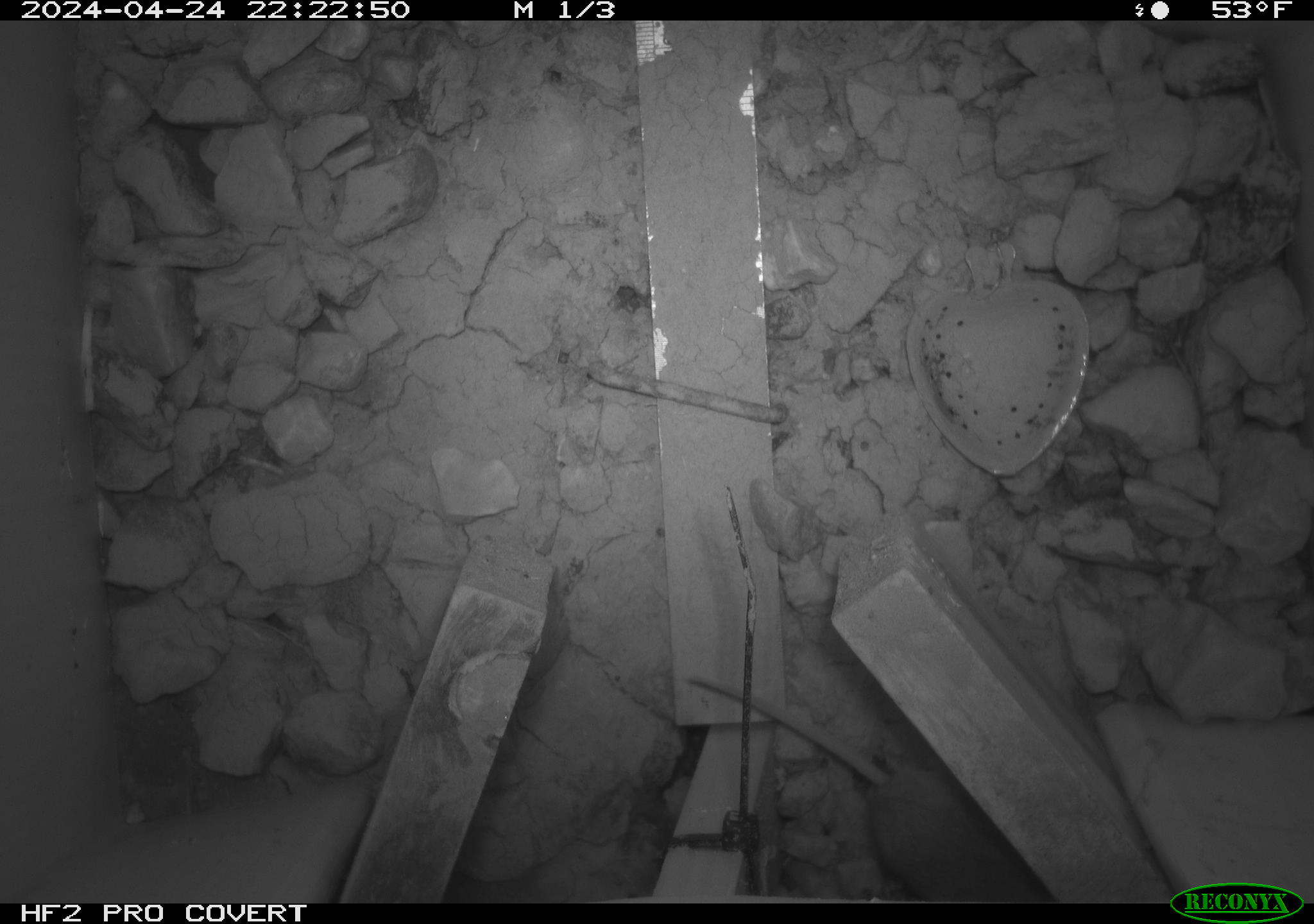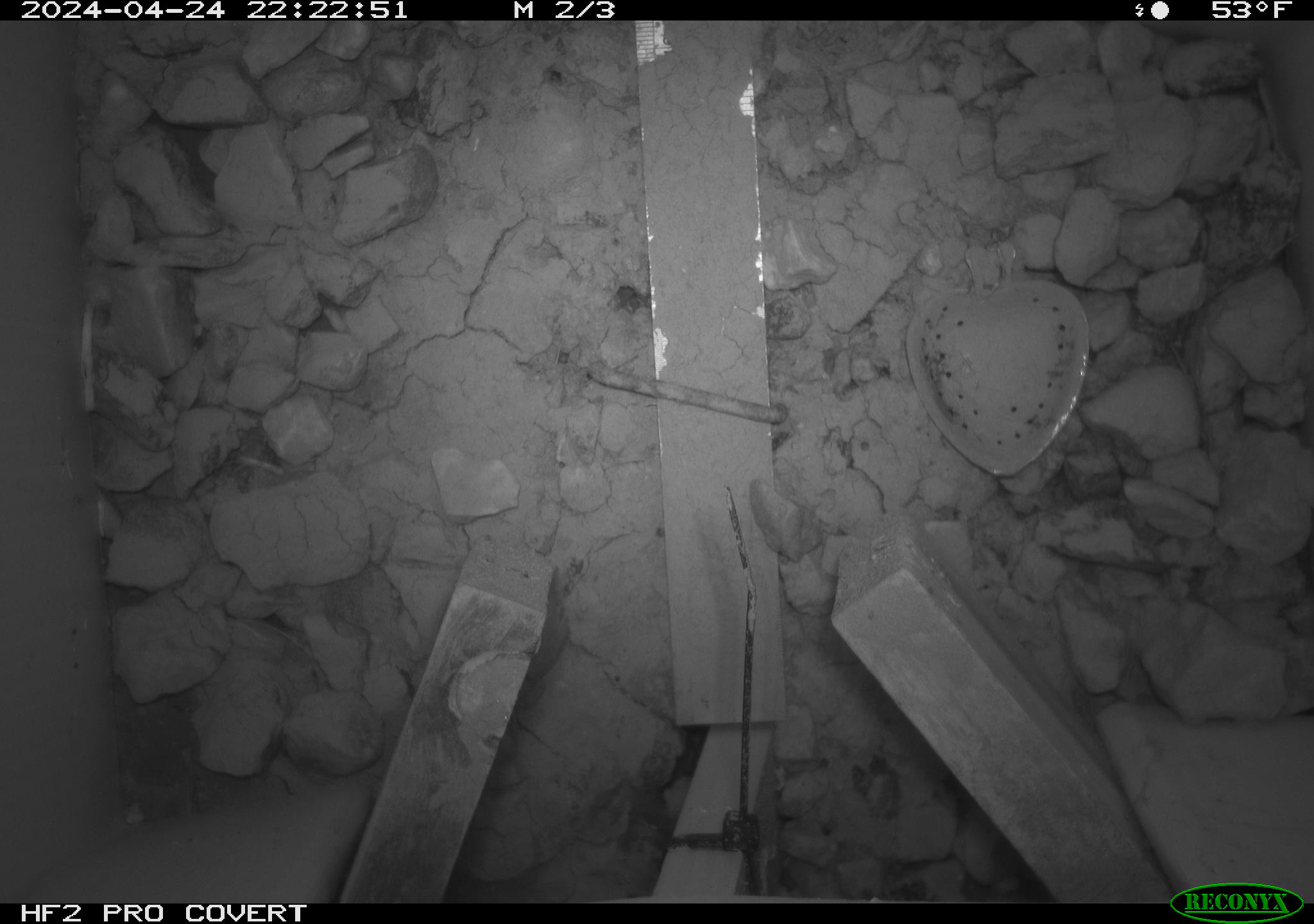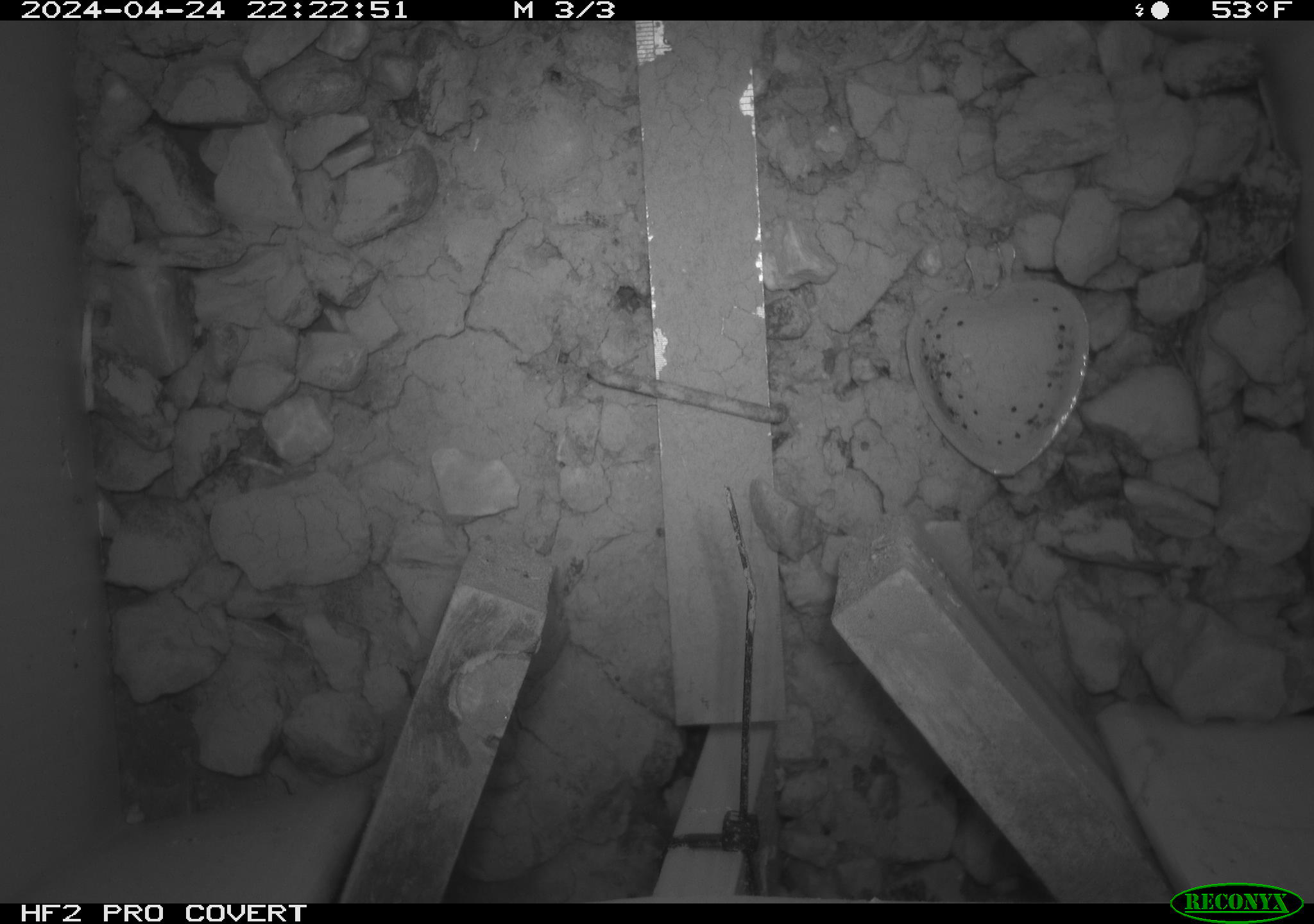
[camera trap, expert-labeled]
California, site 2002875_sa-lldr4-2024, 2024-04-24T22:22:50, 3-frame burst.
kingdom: Animalia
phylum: Chordata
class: Mammalia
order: Rodentia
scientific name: Rodentia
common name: mouse species